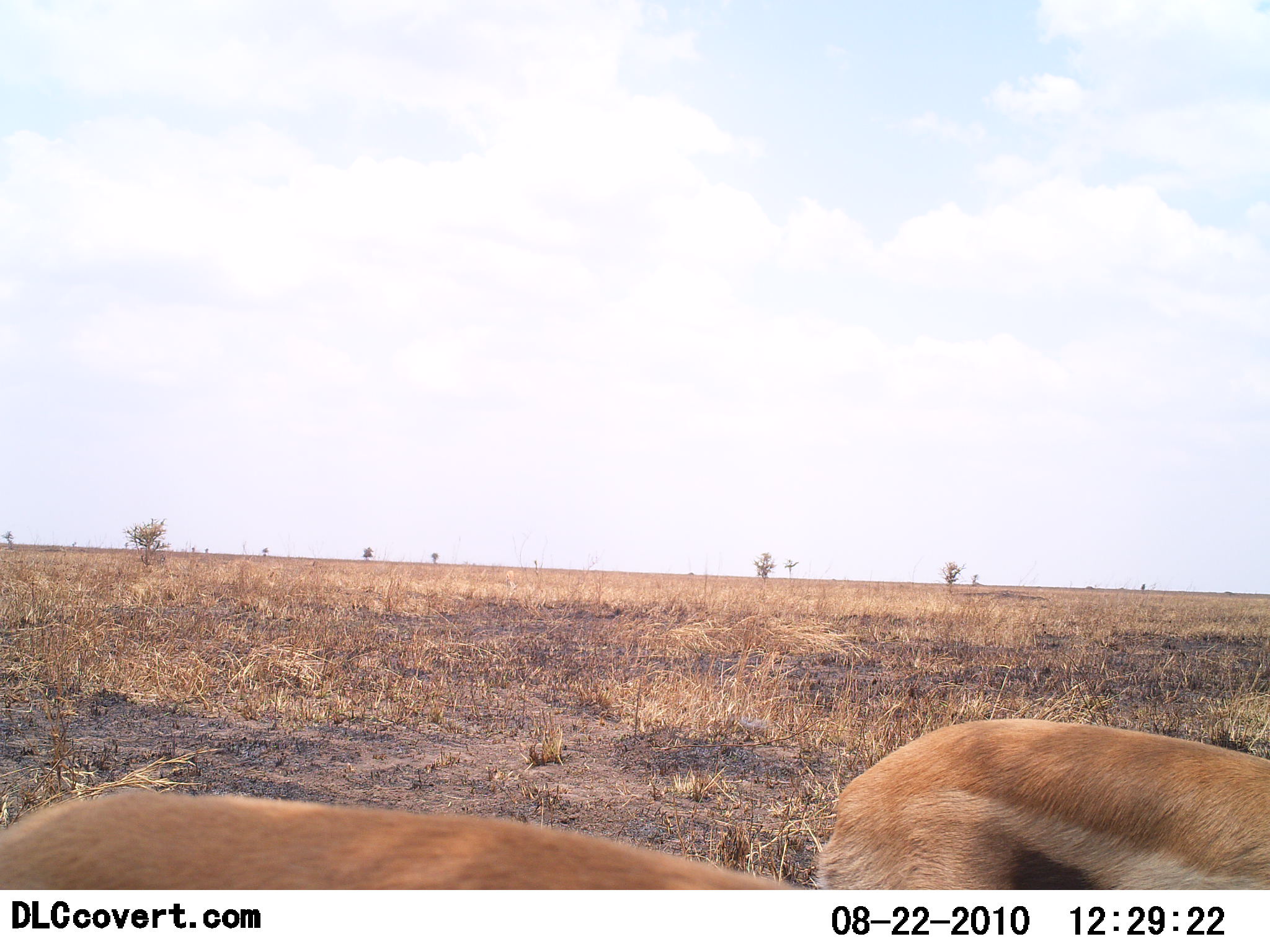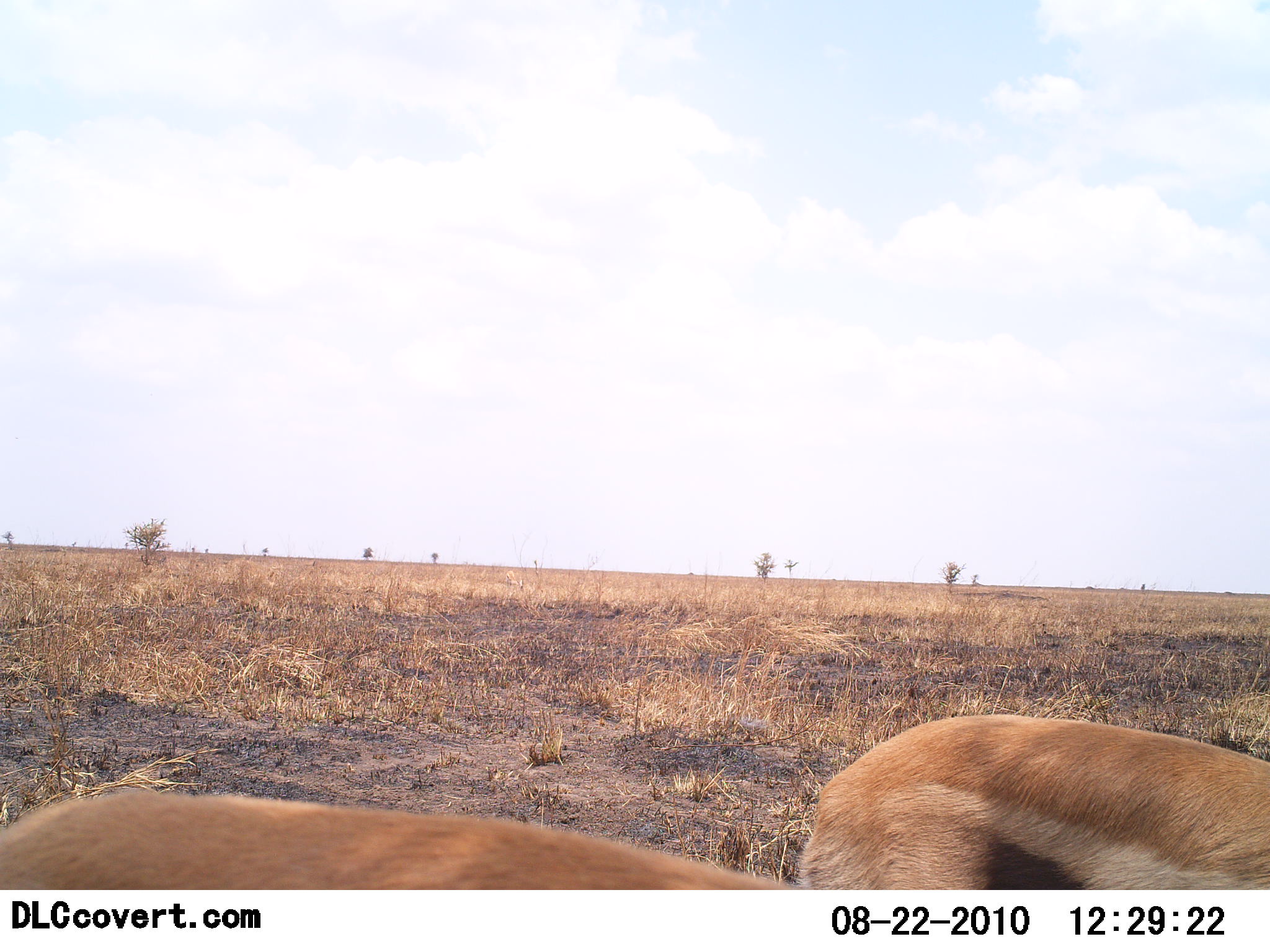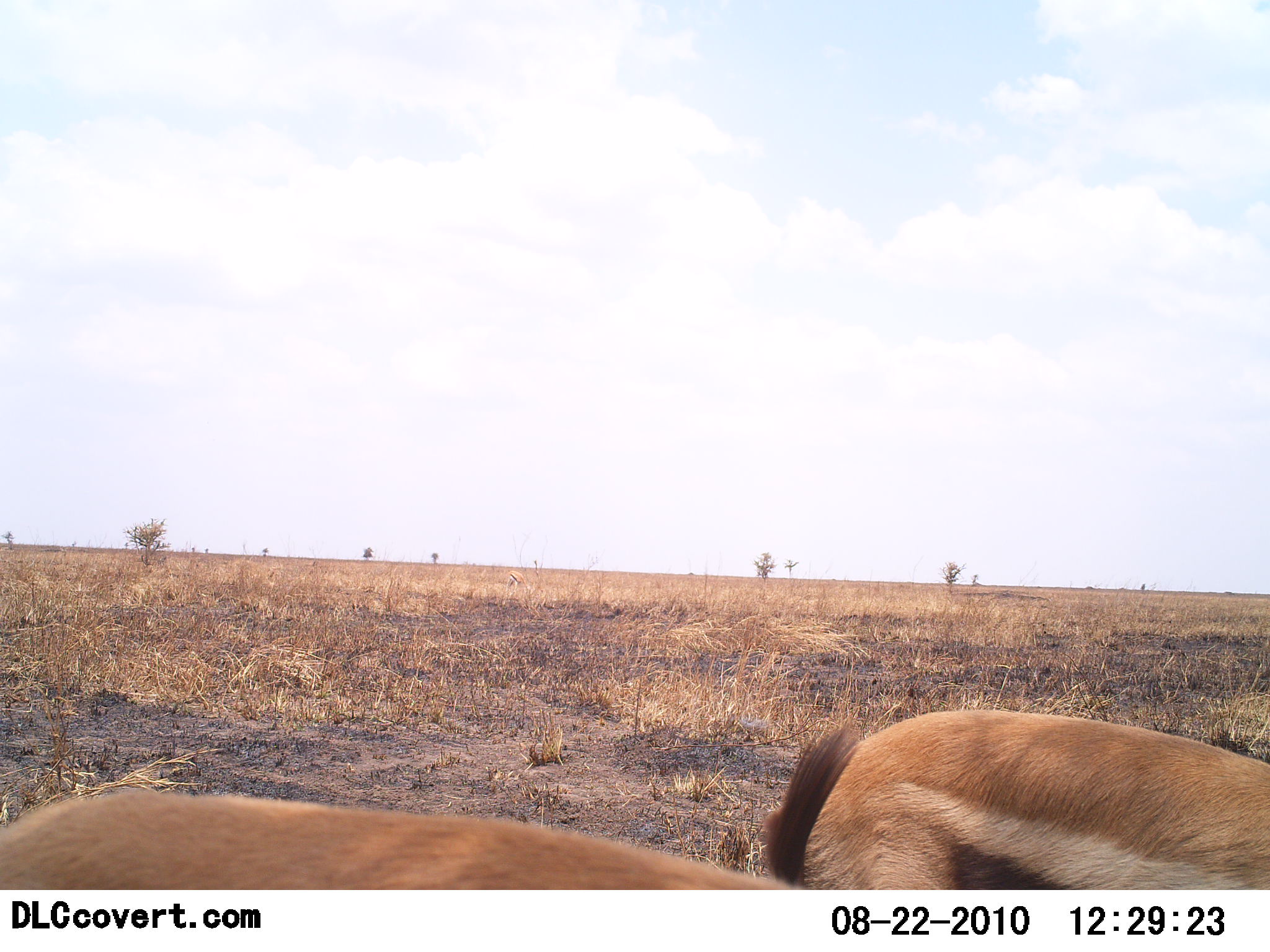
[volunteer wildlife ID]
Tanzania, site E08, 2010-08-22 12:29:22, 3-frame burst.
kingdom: Animalia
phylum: Chordata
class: Mammalia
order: Artiodactyla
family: Bovidae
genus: Eudorcas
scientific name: Eudorcas thomsonii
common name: thomson's gazelle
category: gazellethomsons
Gazellethomsons (thomson's gazelle) (Eudorcas thomsonii), count 2. Behavior (volunteer vote fractions): standing 77%, resting 0%, moving 15%, interacting 0%. Young present (vote fraction): 0%. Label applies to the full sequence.